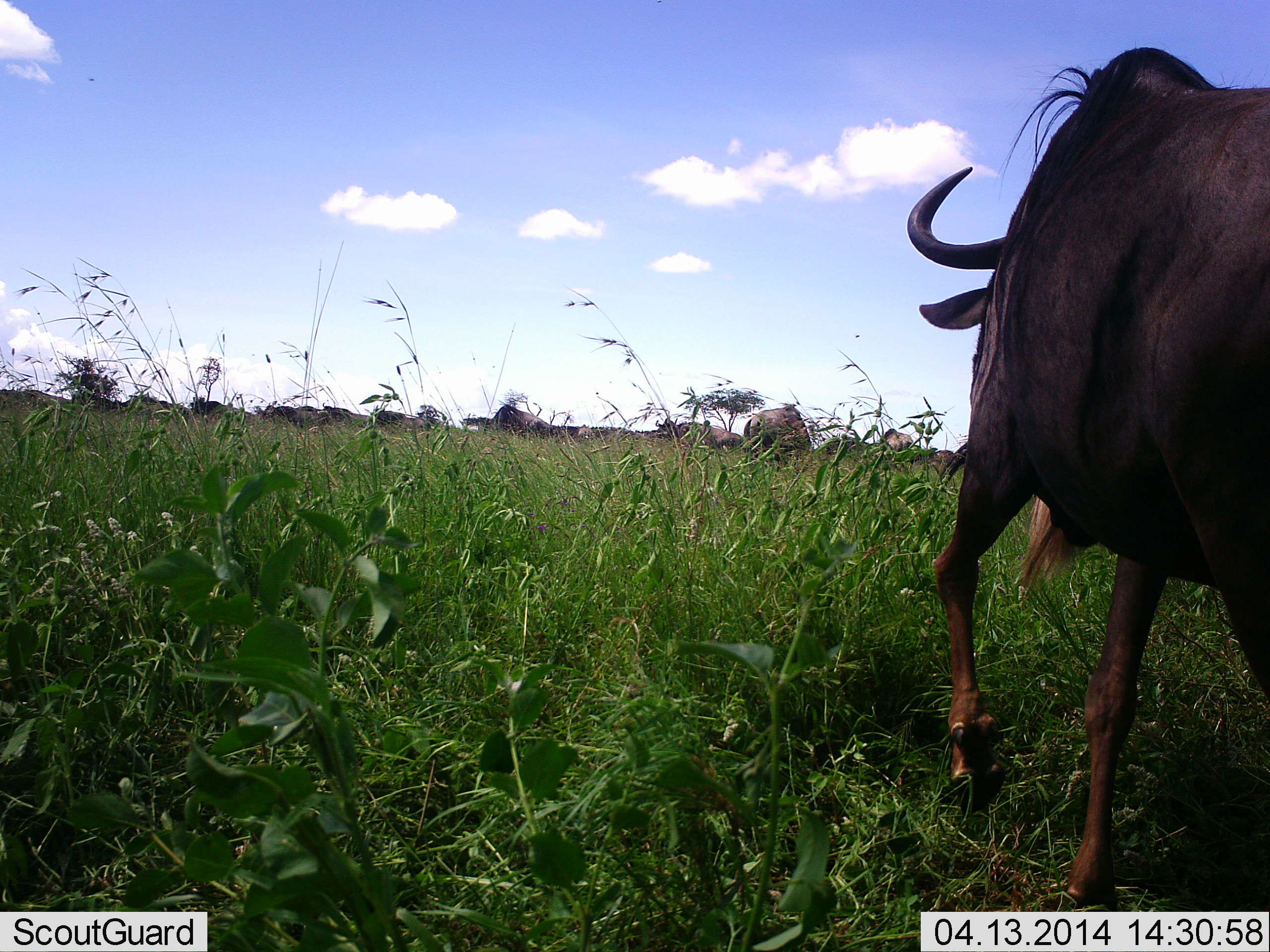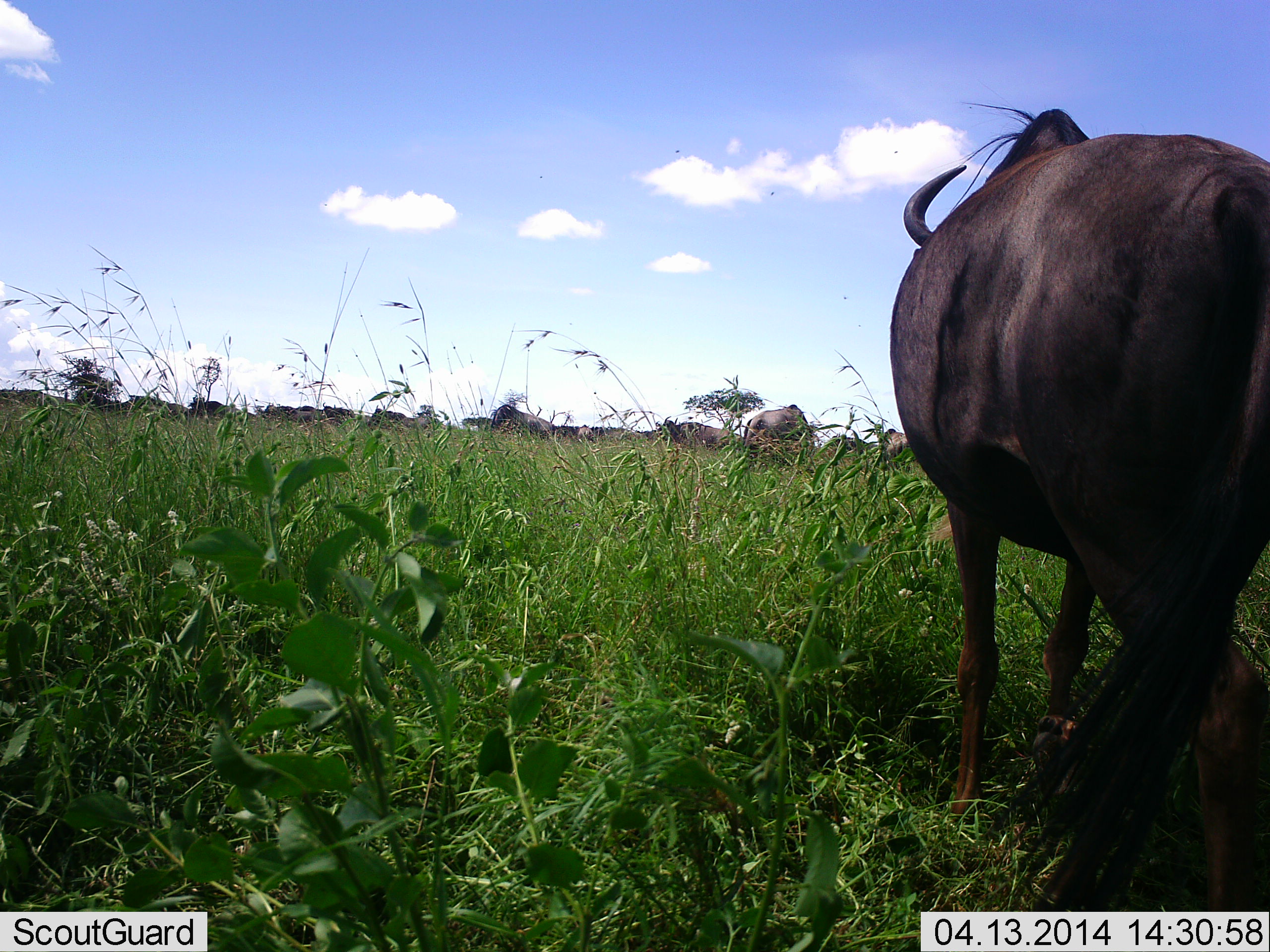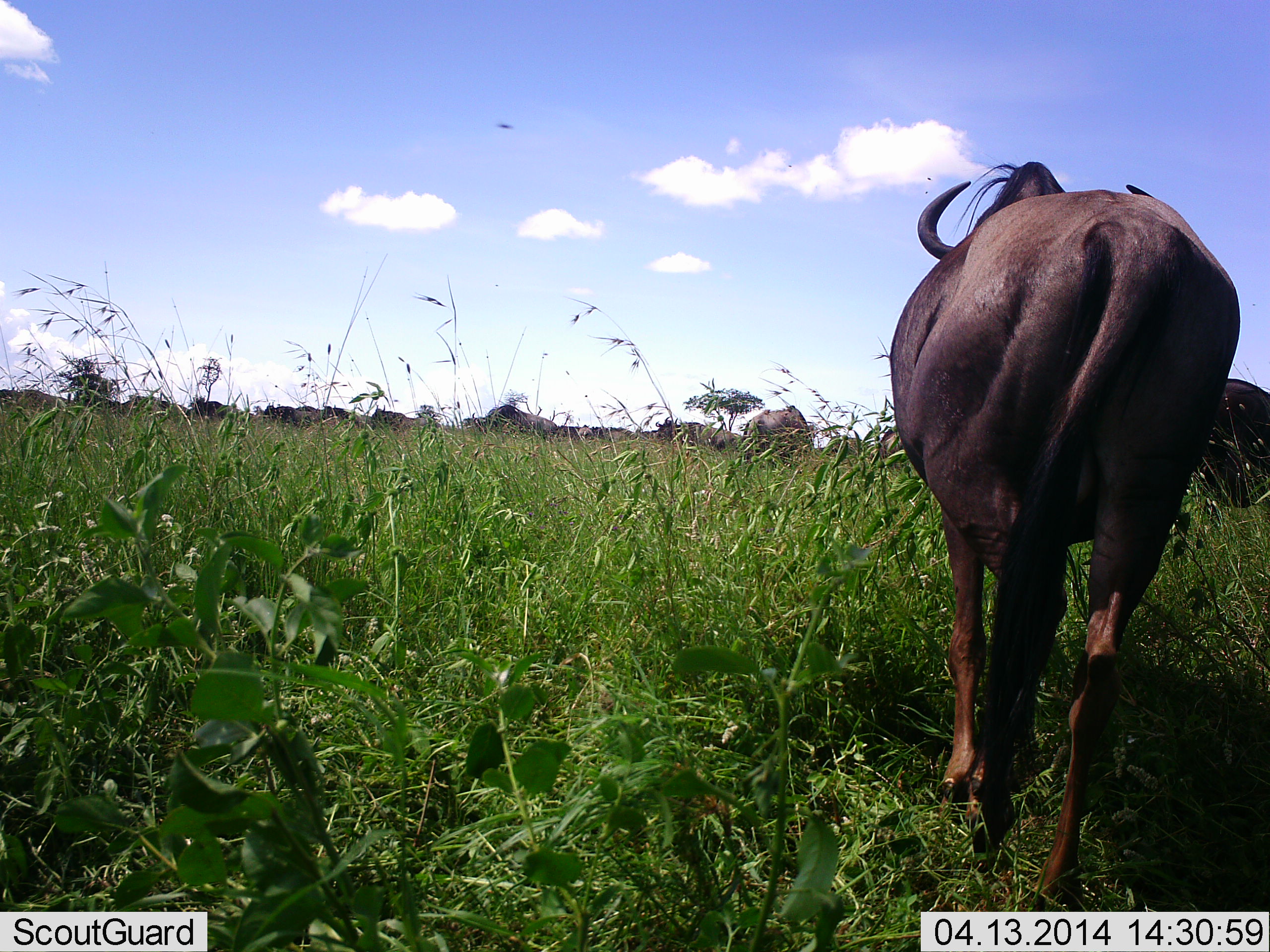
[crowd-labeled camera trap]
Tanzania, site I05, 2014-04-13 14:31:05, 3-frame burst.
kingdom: Animalia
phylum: Chordata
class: Mammalia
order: Artiodactyla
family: Bovidae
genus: Connochaetes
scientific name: Connochaetes taurinus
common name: blue wildebeest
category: wildebeest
Wildebeest (blue wildebeest) (Connochaetes taurinus), count 11-50. Behavior (volunteer vote fractions): standing 60%, resting 10%, moving 50%, interacting 0%. Young present (vote fraction): 0%. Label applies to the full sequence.